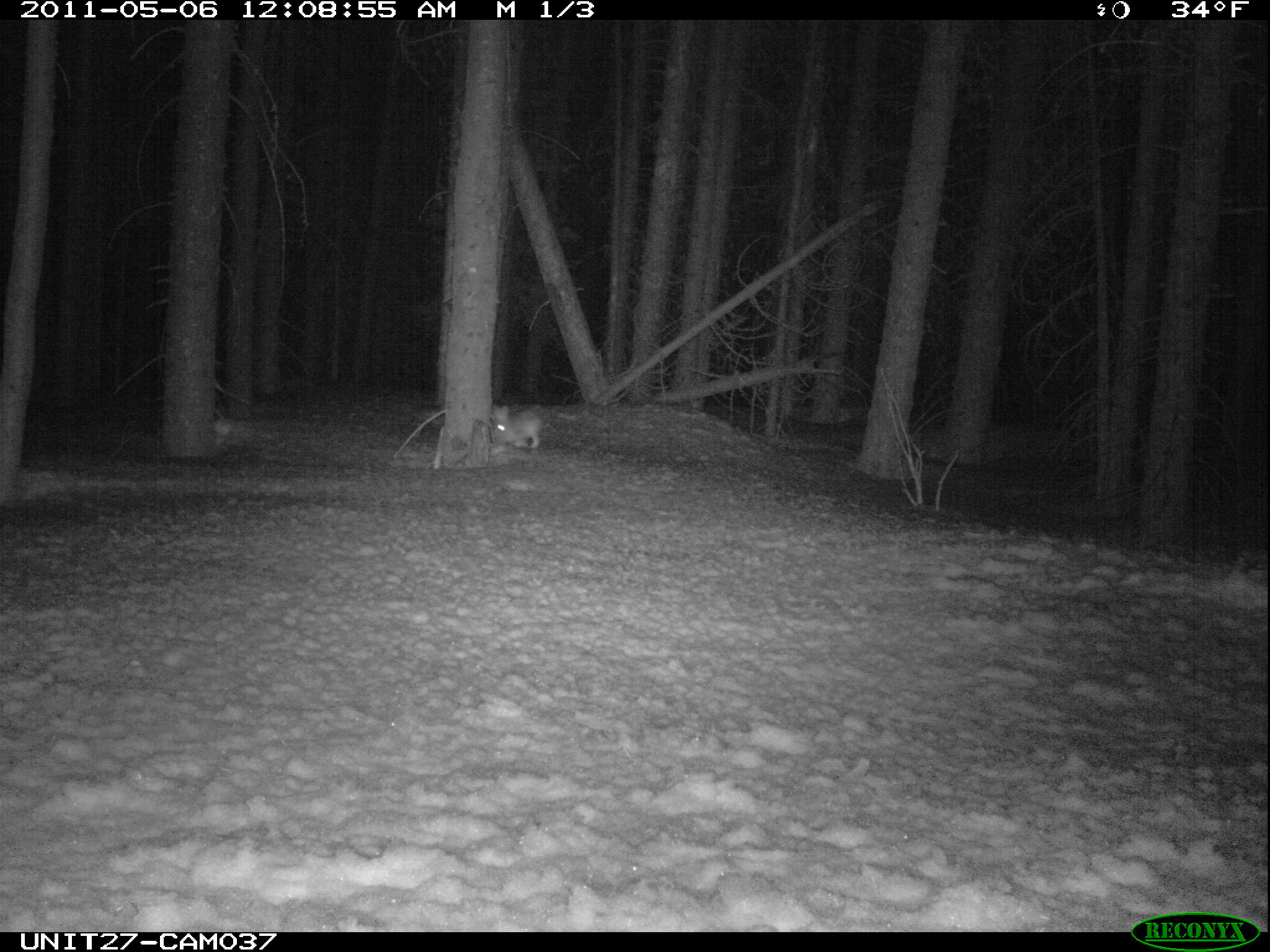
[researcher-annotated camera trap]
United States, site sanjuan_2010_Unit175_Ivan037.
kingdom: Animalia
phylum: Chordata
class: Mammalia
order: Lagomorpha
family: Leporidae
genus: Lepus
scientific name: Lepus americanus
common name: snowshoe hare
Lepus americanus (snowshoe hare).